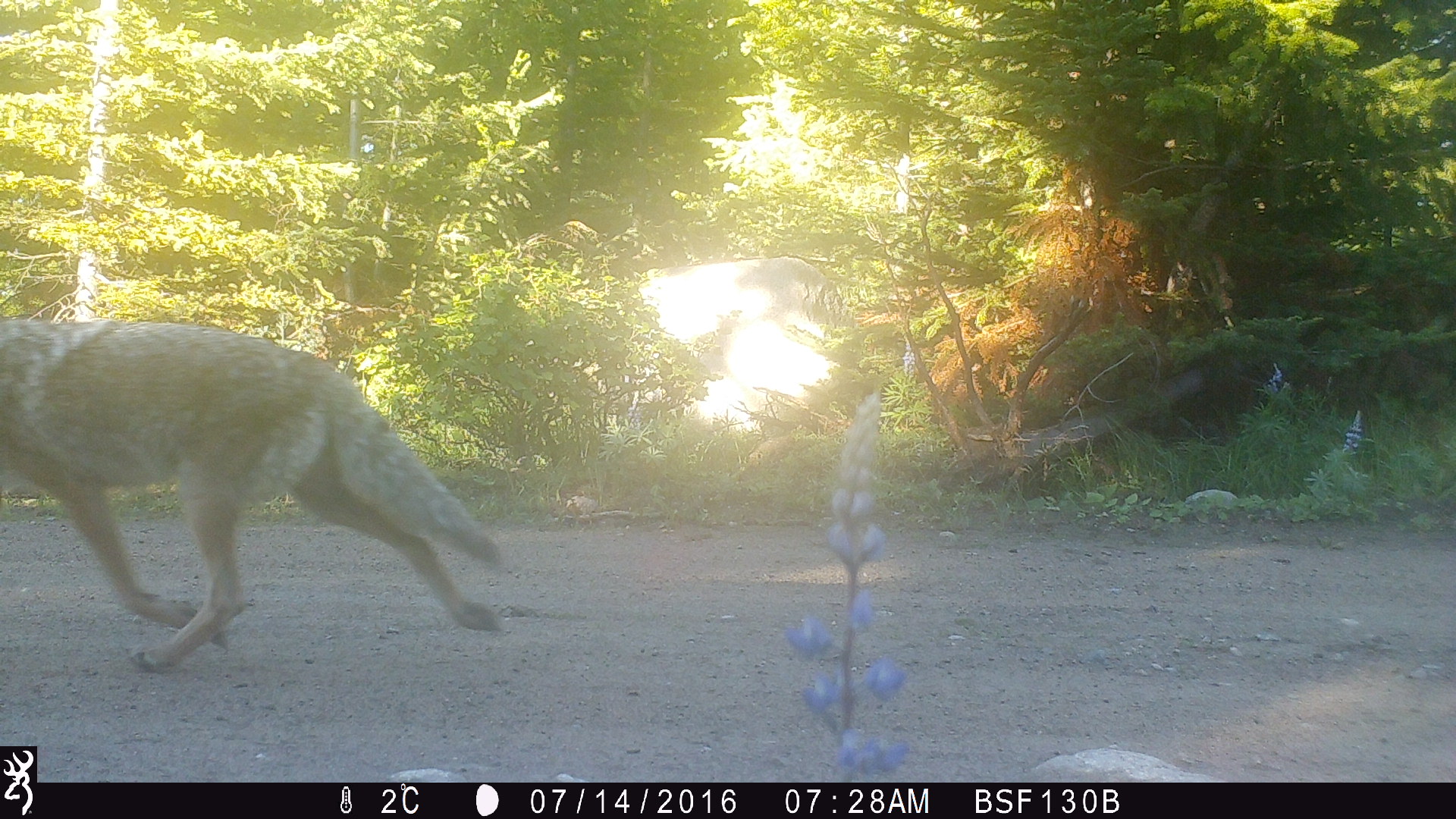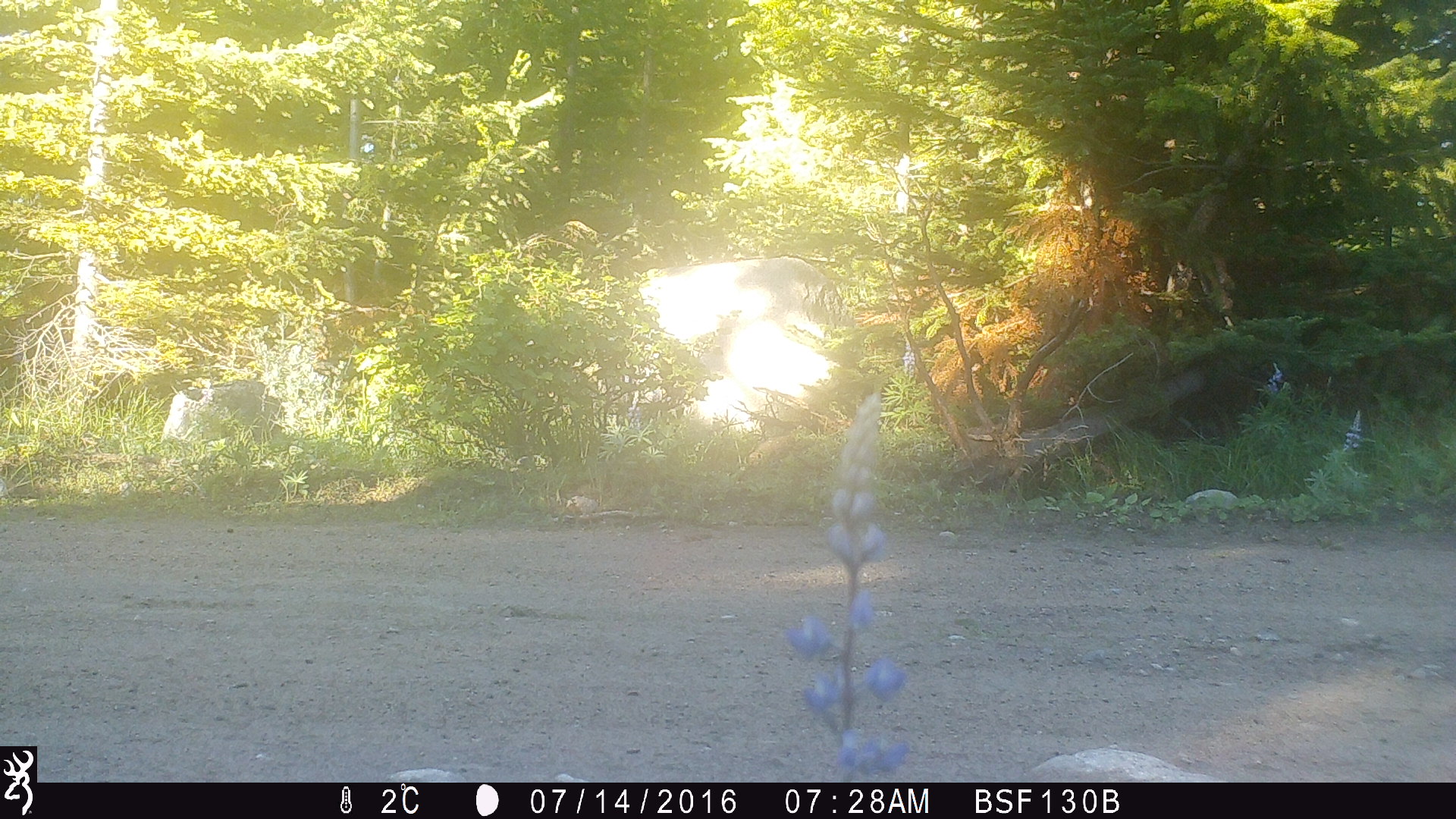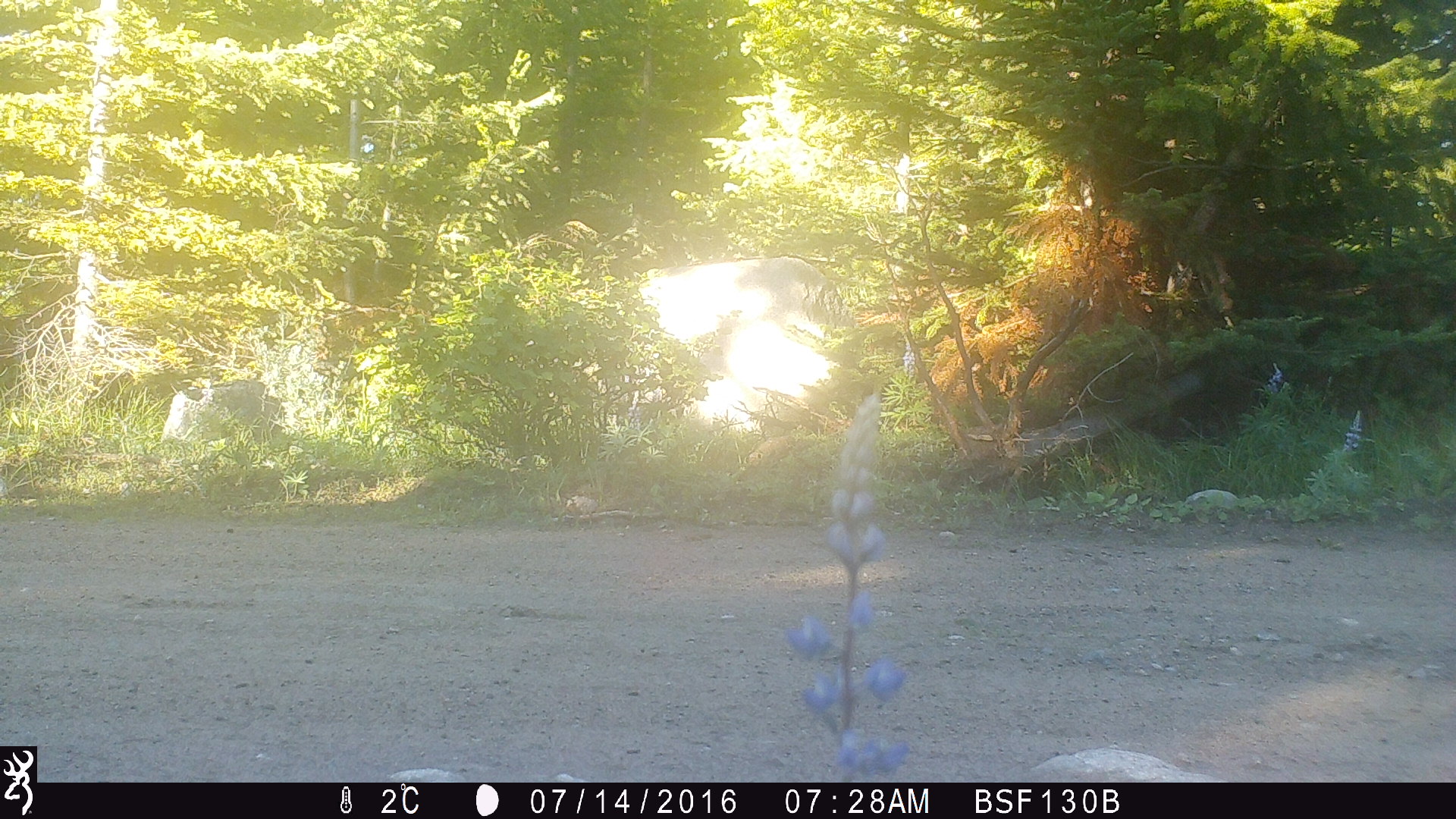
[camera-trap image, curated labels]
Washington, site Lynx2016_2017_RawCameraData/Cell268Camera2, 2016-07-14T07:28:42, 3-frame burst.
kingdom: Animalia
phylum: Chordata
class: Mammalia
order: Carnivora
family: Canidae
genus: Canis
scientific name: Canis latrans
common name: coyote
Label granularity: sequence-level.